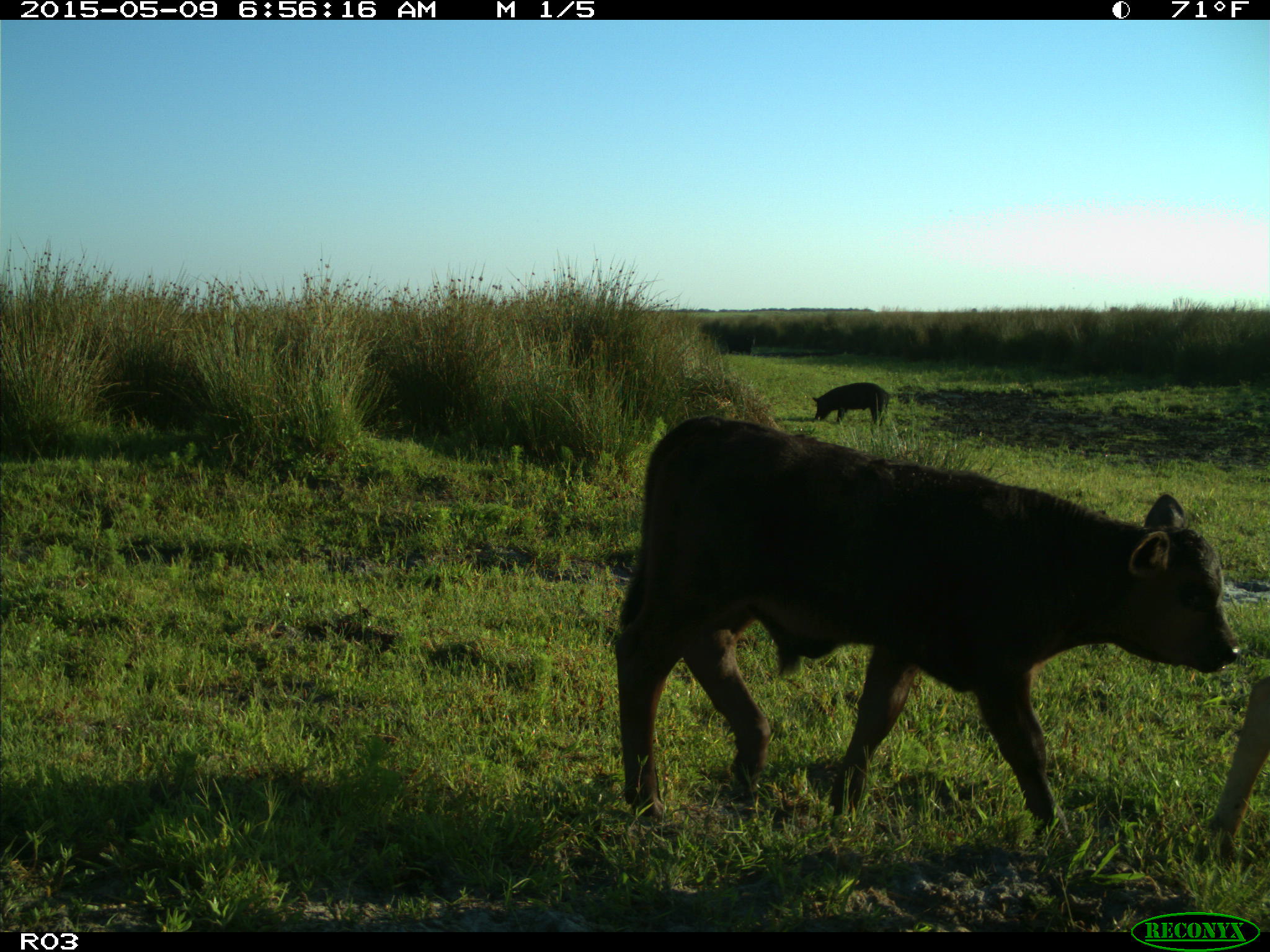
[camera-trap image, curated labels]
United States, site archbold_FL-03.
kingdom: Animalia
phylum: Chordata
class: Mammalia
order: Artiodactyla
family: Bovidae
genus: Bos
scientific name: Bos taurus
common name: domestic cow